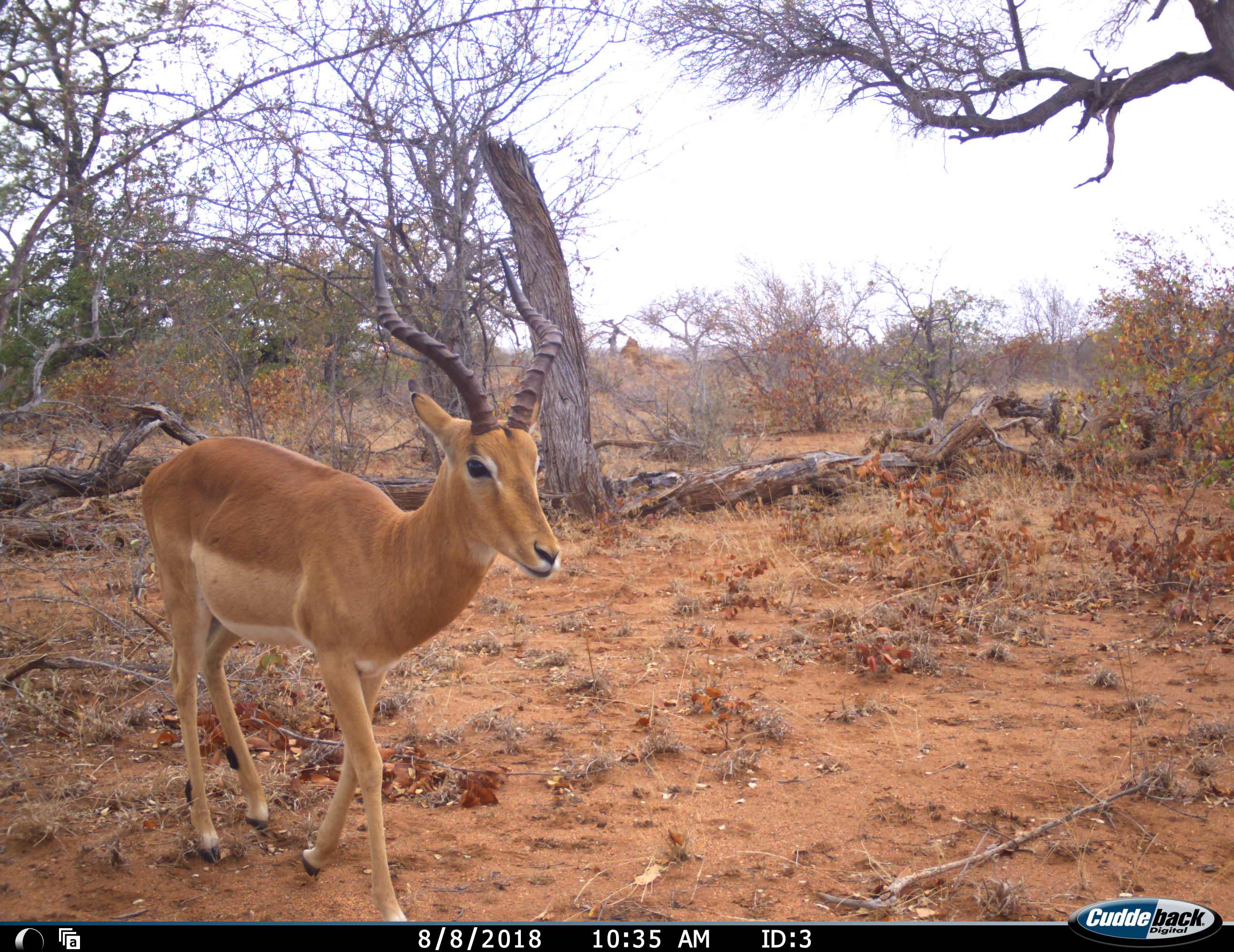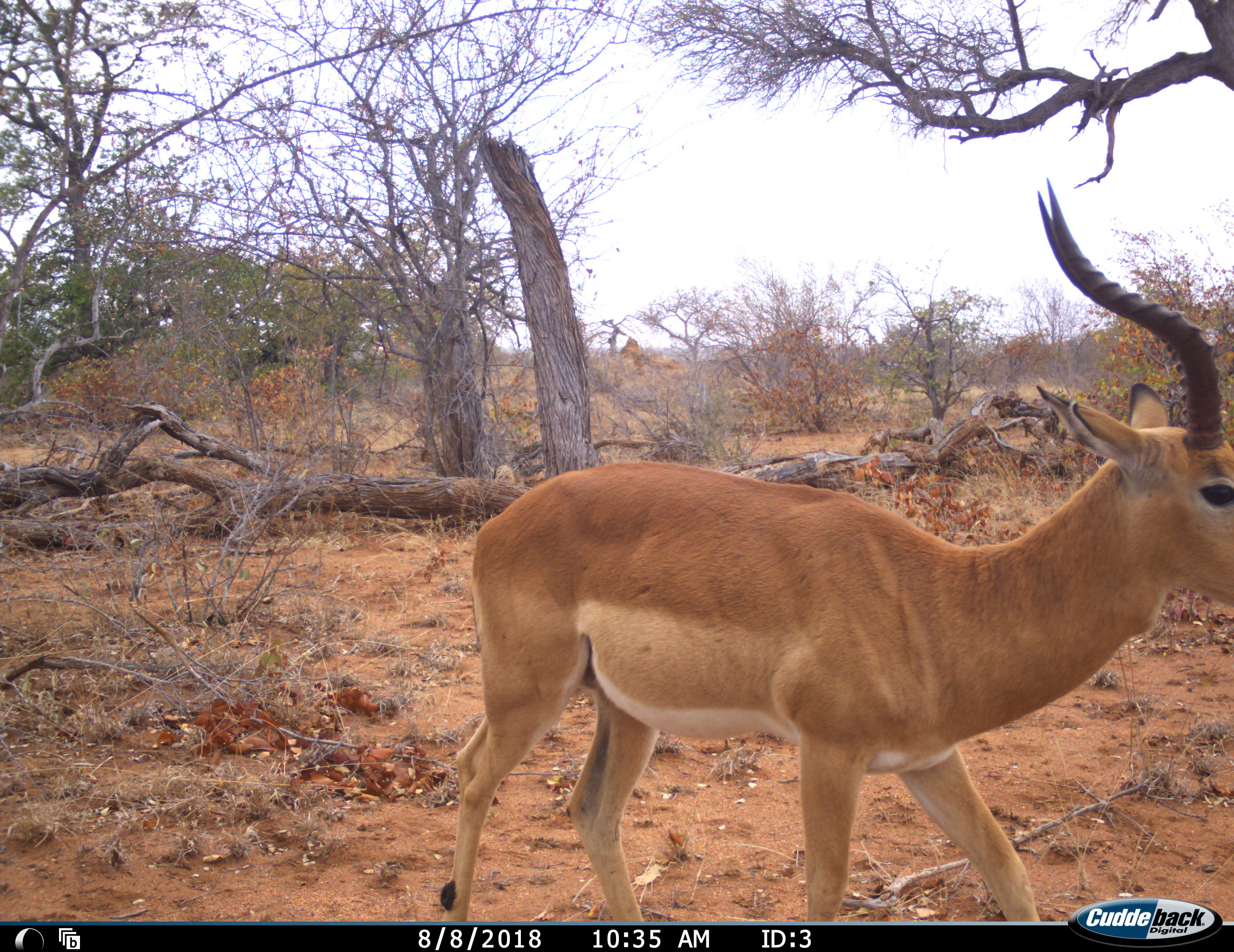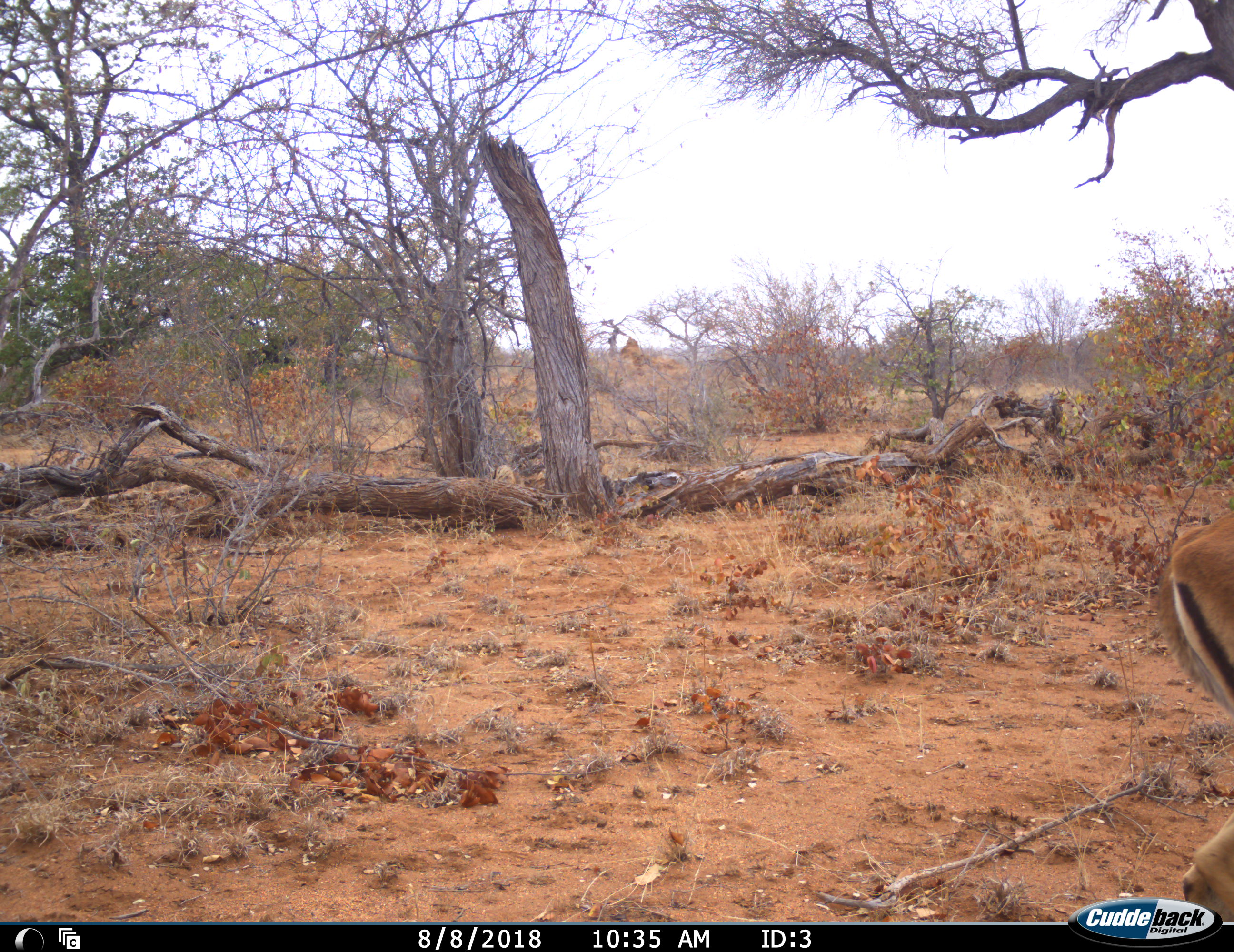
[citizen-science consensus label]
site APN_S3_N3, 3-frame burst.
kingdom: Animalia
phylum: Chordata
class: Mammalia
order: Artiodactyla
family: Bovidae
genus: Aepyceros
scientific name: Aepyceros melampus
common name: impala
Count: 1.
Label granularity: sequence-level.